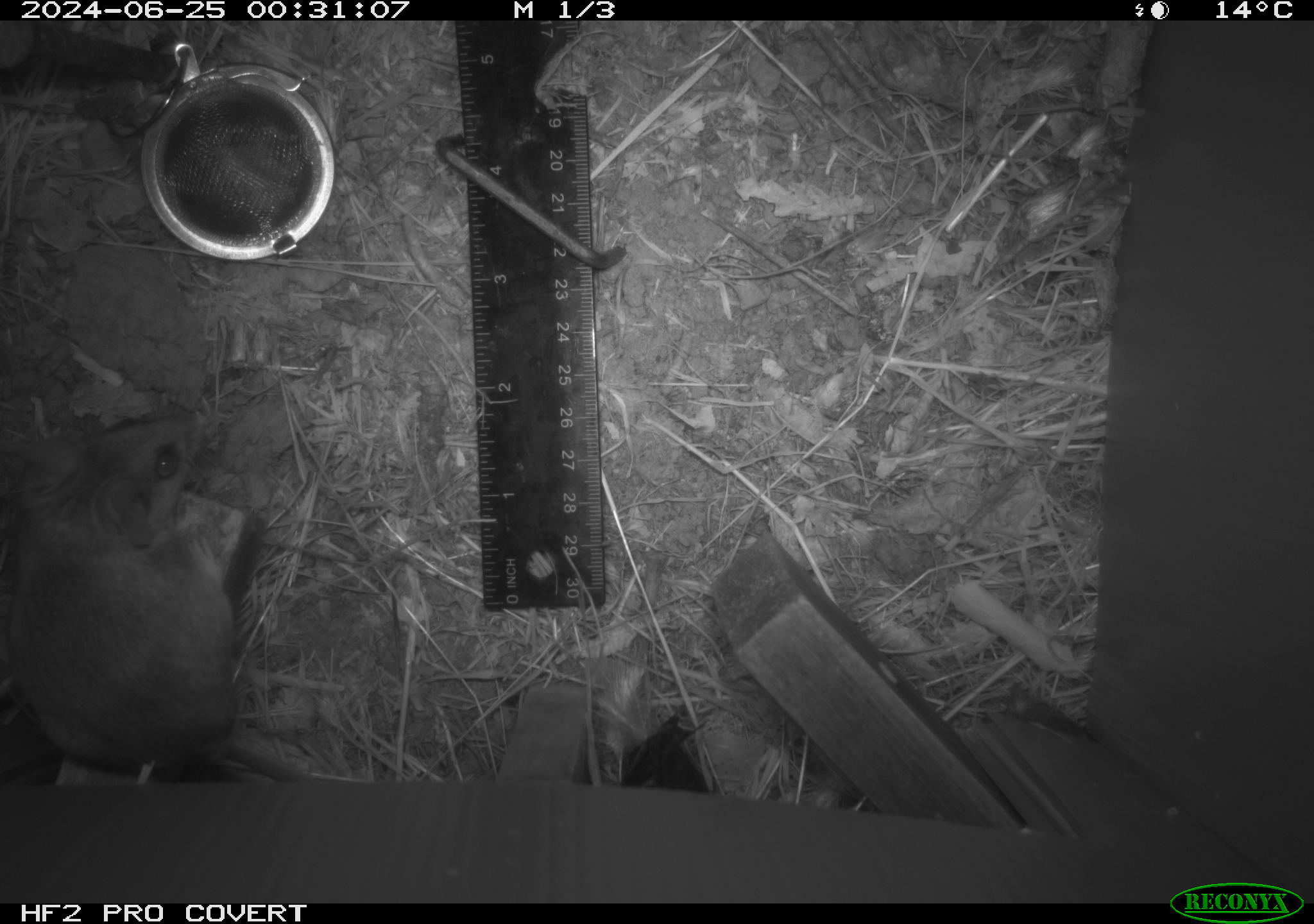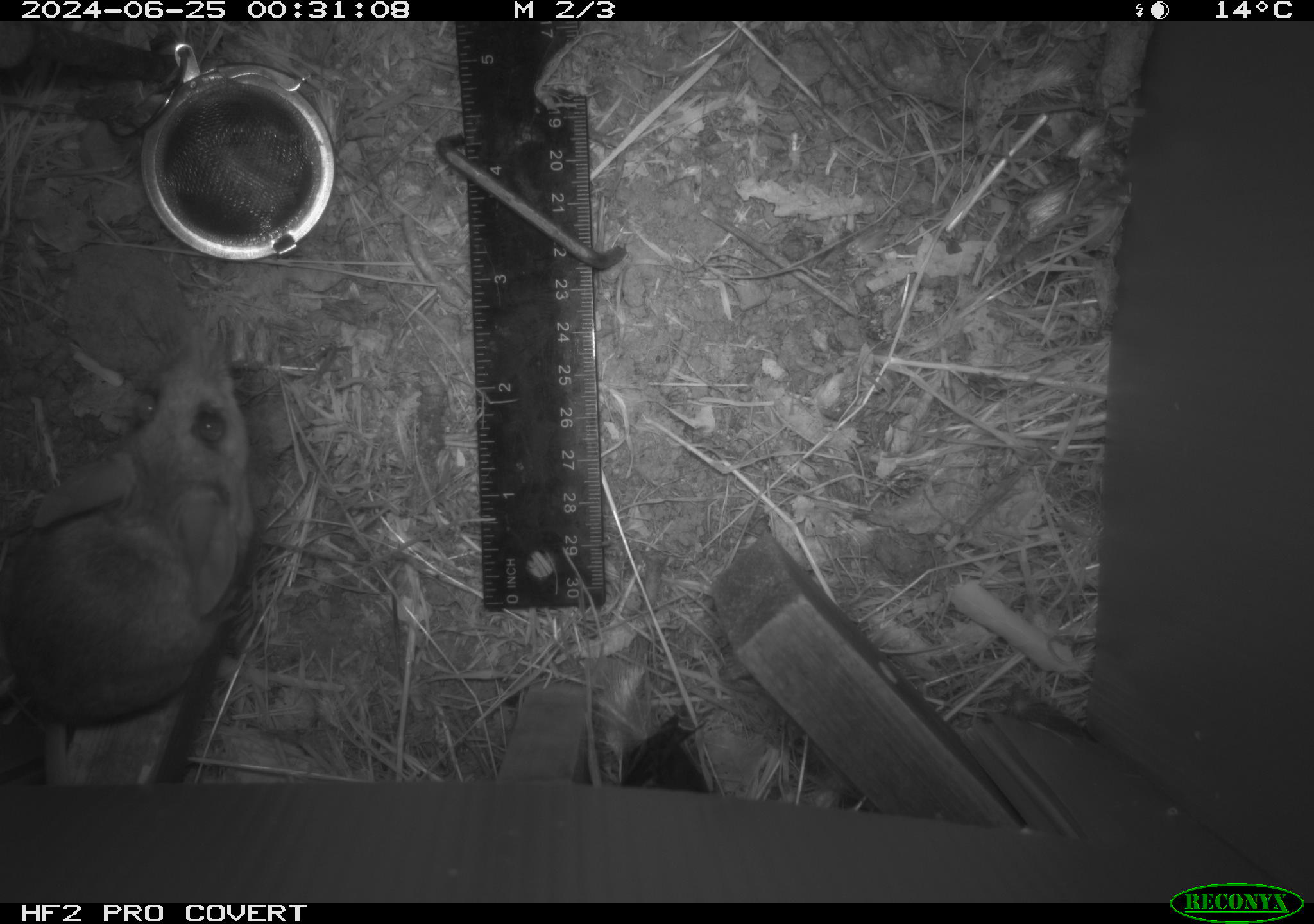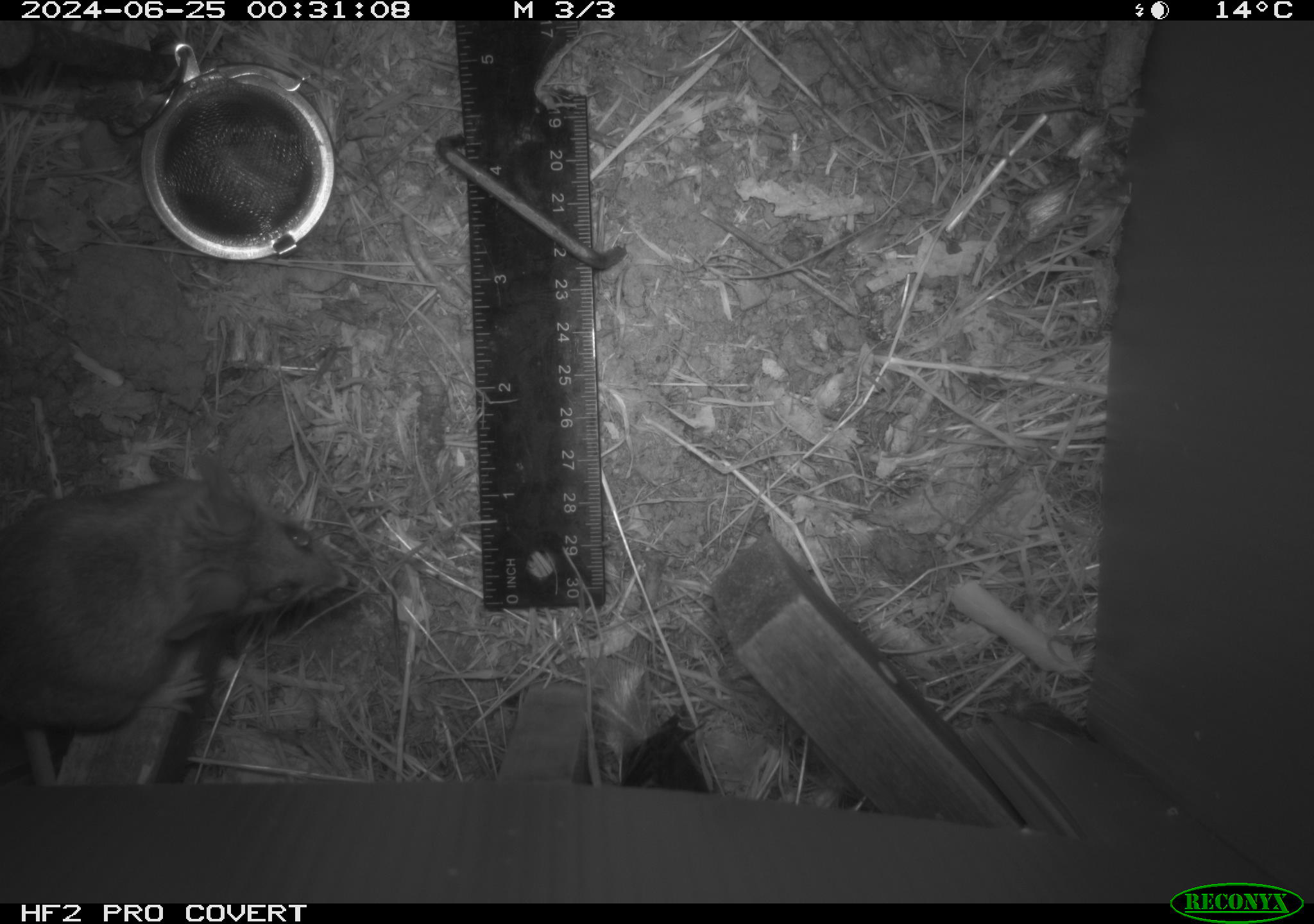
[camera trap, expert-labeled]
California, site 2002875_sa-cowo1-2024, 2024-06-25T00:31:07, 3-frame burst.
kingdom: Animalia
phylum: Chordata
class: Mammalia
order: Rodentia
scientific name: Rodentia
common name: rodent